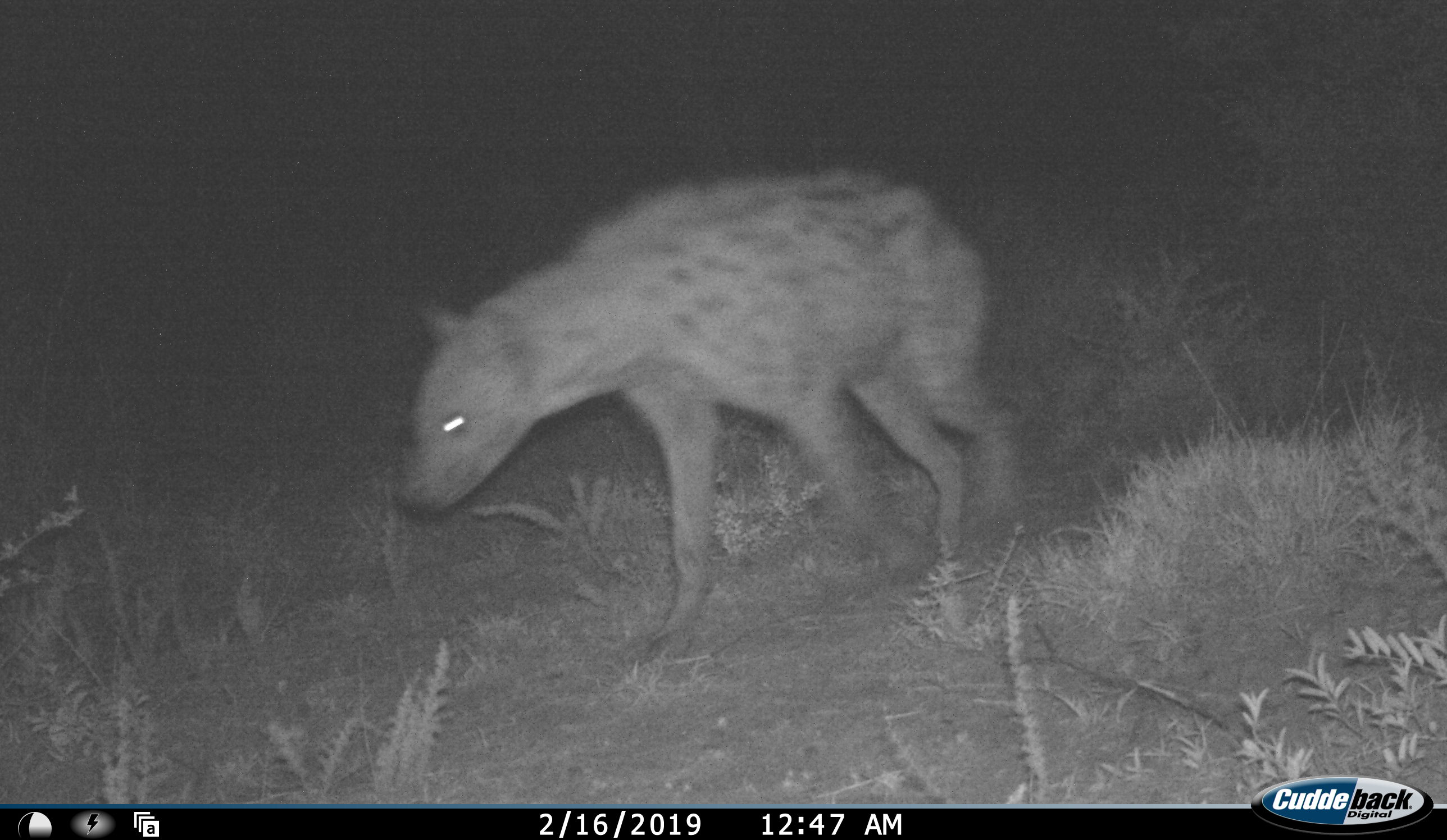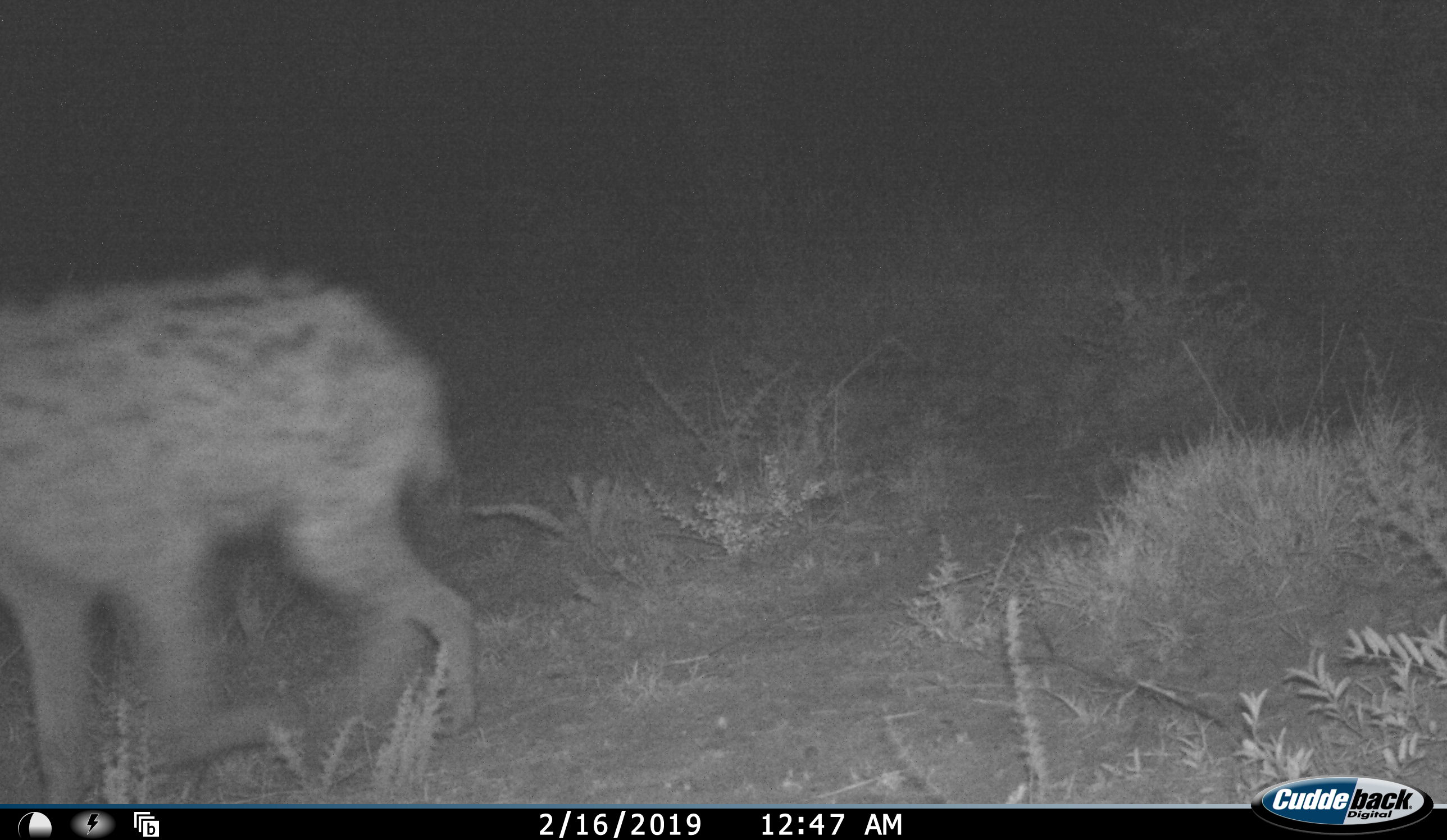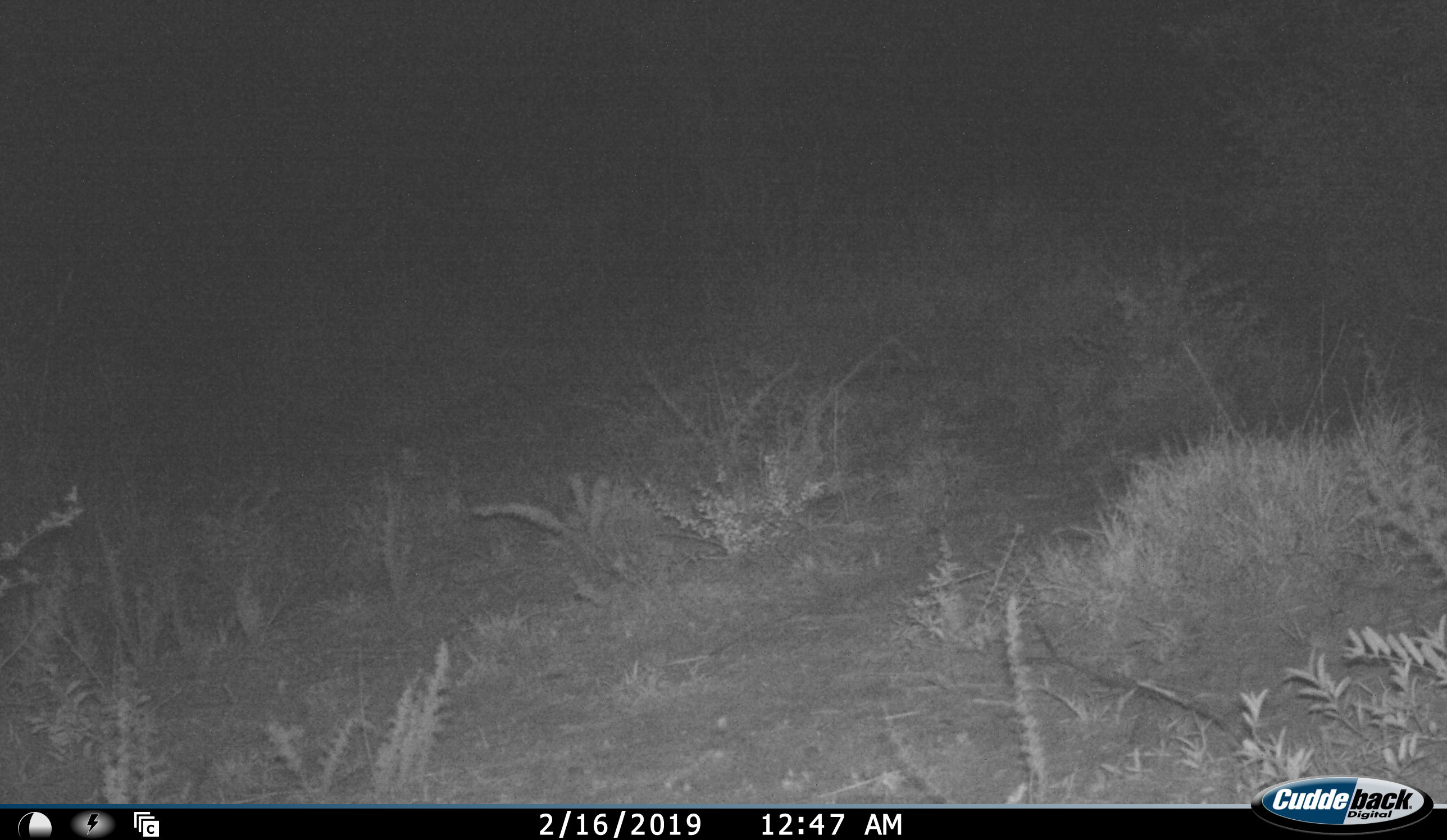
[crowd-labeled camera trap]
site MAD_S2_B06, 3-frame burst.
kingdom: Animalia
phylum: Chordata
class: Mammalia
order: Carnivora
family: Hyaenidae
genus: Crocuta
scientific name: Crocuta crocuta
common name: spotted hyena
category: hyenaspotted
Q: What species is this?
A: Hyenaspotted (spotted hyena) (Crocuta crocuta).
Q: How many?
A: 1.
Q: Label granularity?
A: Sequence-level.